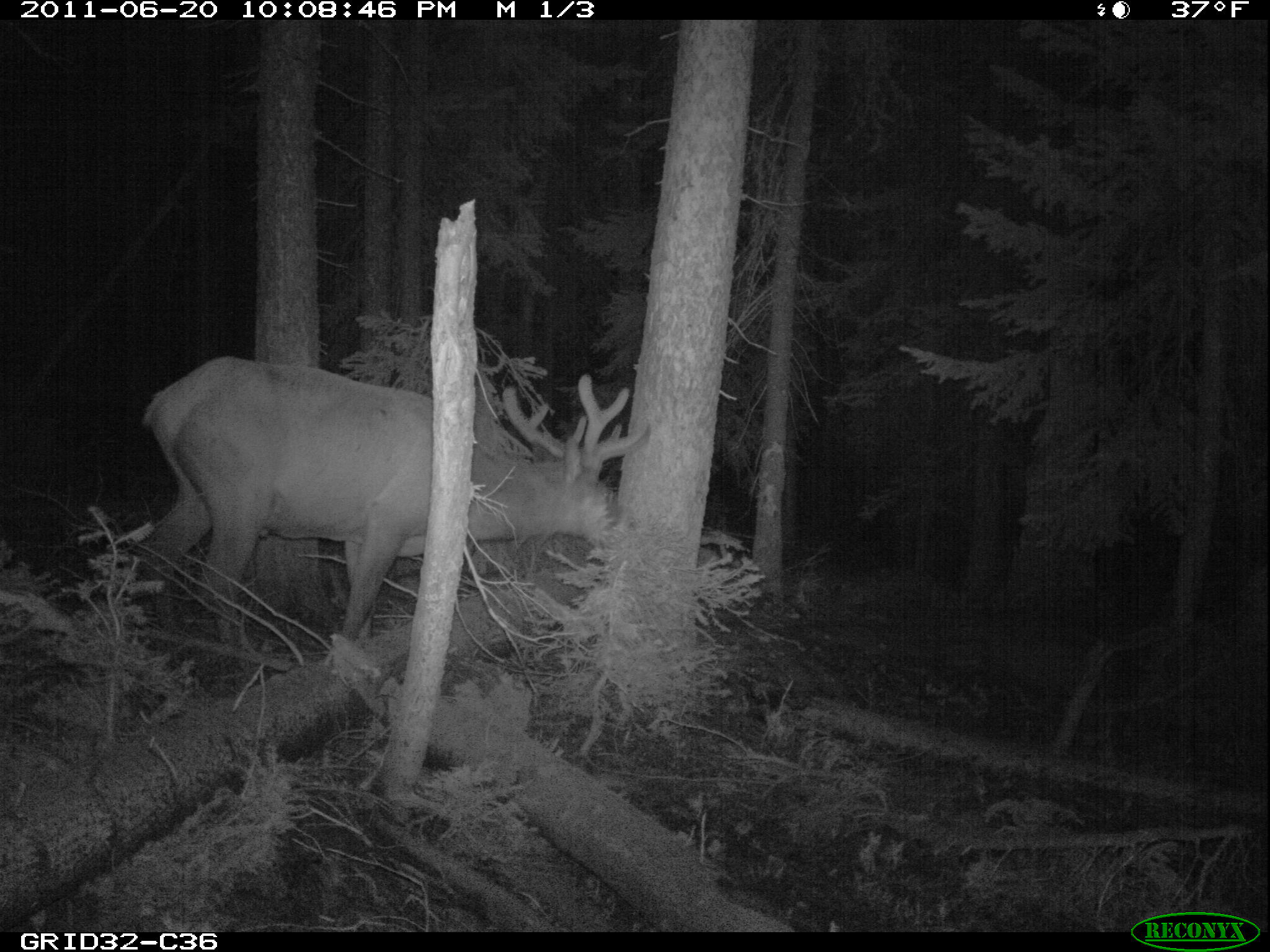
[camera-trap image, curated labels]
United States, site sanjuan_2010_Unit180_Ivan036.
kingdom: Animalia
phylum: Chordata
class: Mammalia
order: Artiodactyla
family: Cervidae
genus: Cervus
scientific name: Cervus elaphus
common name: red deer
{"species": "Cervus elaphus (red deer)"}